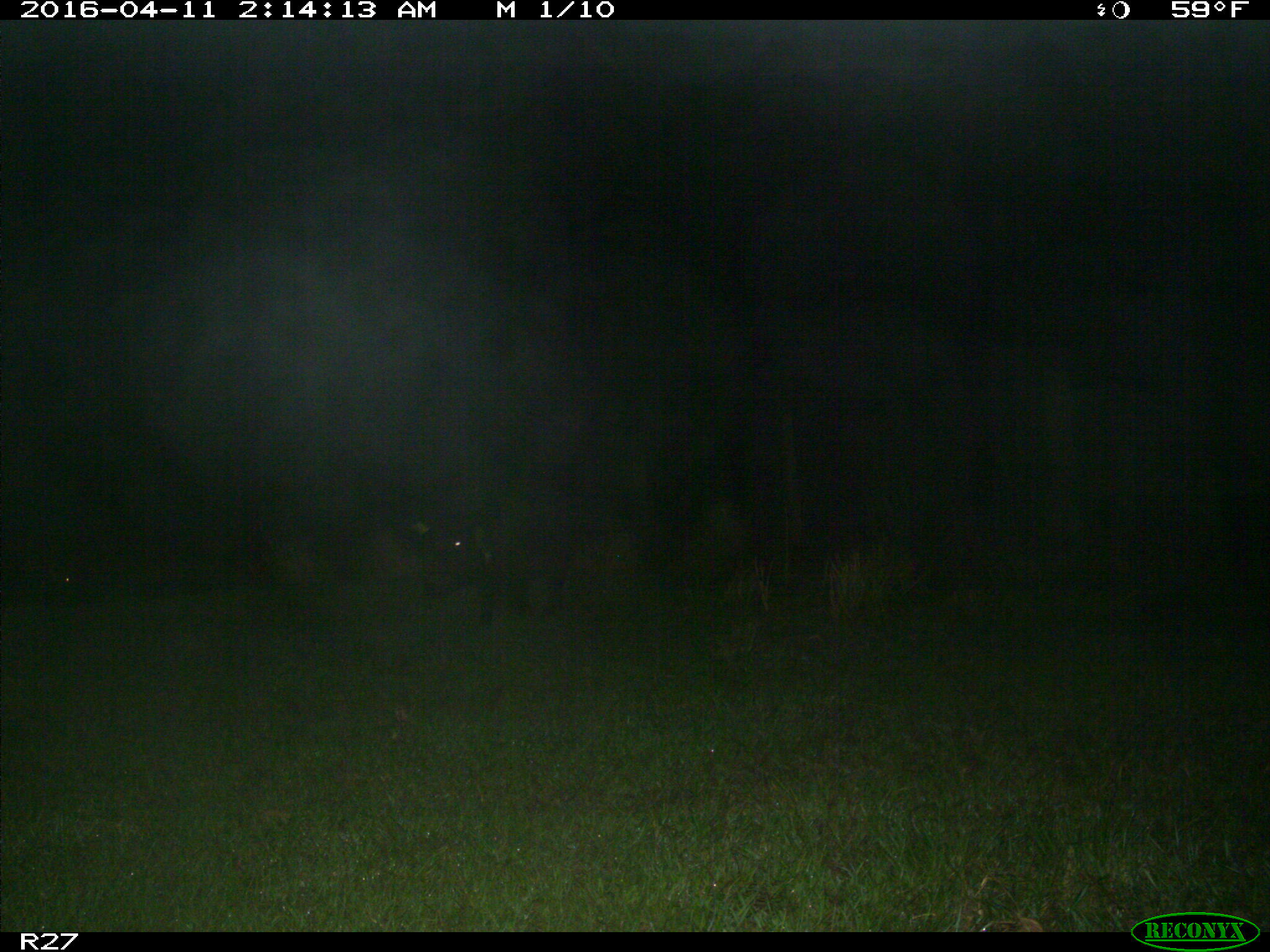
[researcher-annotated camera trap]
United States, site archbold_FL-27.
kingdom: Animalia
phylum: Chordata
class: Mammalia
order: Artiodactyla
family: Suidae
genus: Sus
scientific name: Sus scrofa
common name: wild boar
Sus scrofa (wild boar).